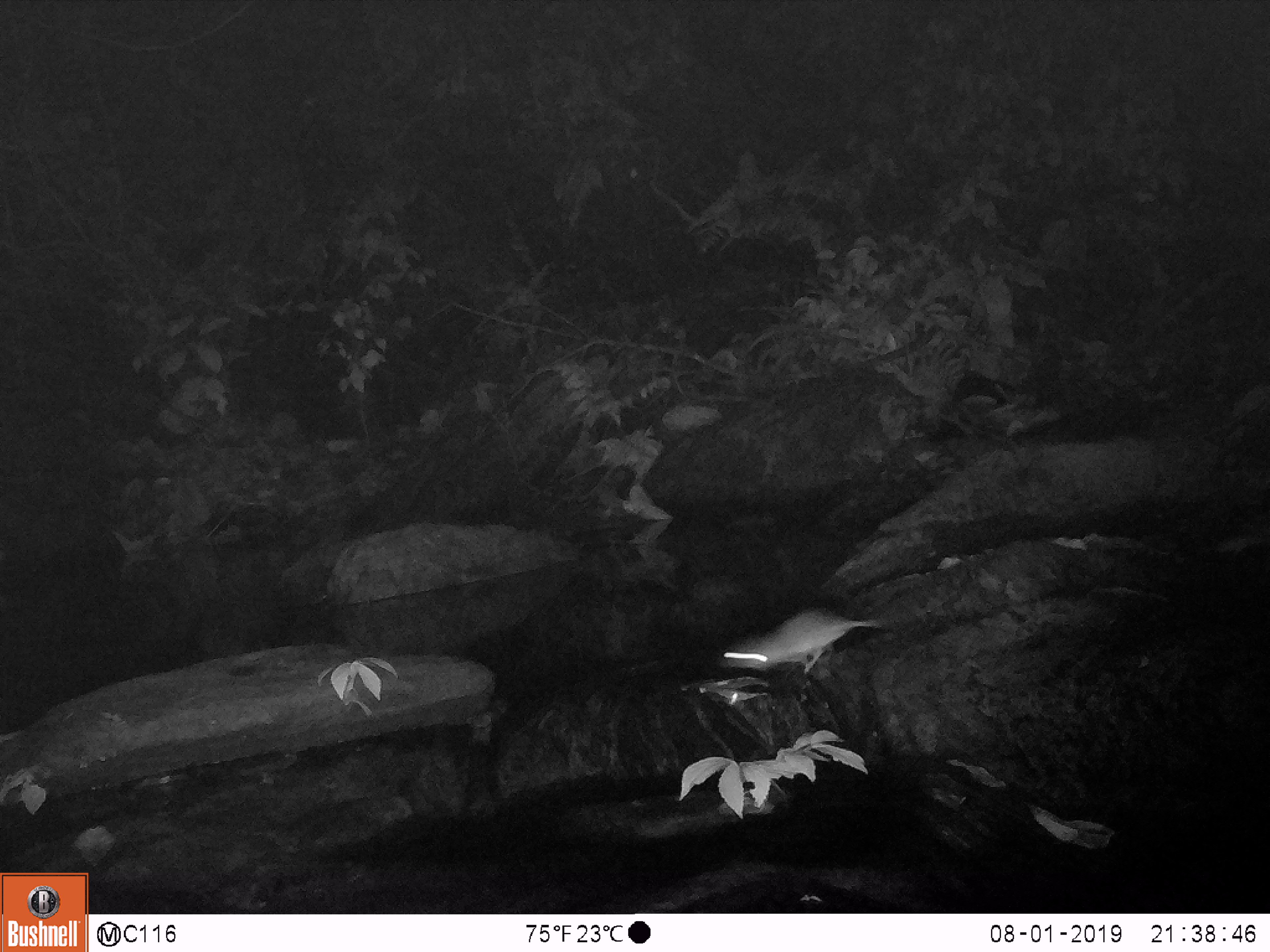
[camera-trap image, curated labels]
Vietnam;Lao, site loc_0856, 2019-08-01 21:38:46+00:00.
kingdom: Animalia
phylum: Chordata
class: Mammalia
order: Rodentia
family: Muridae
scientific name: Muridae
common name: old-world mice and rats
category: unidentified murid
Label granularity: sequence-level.